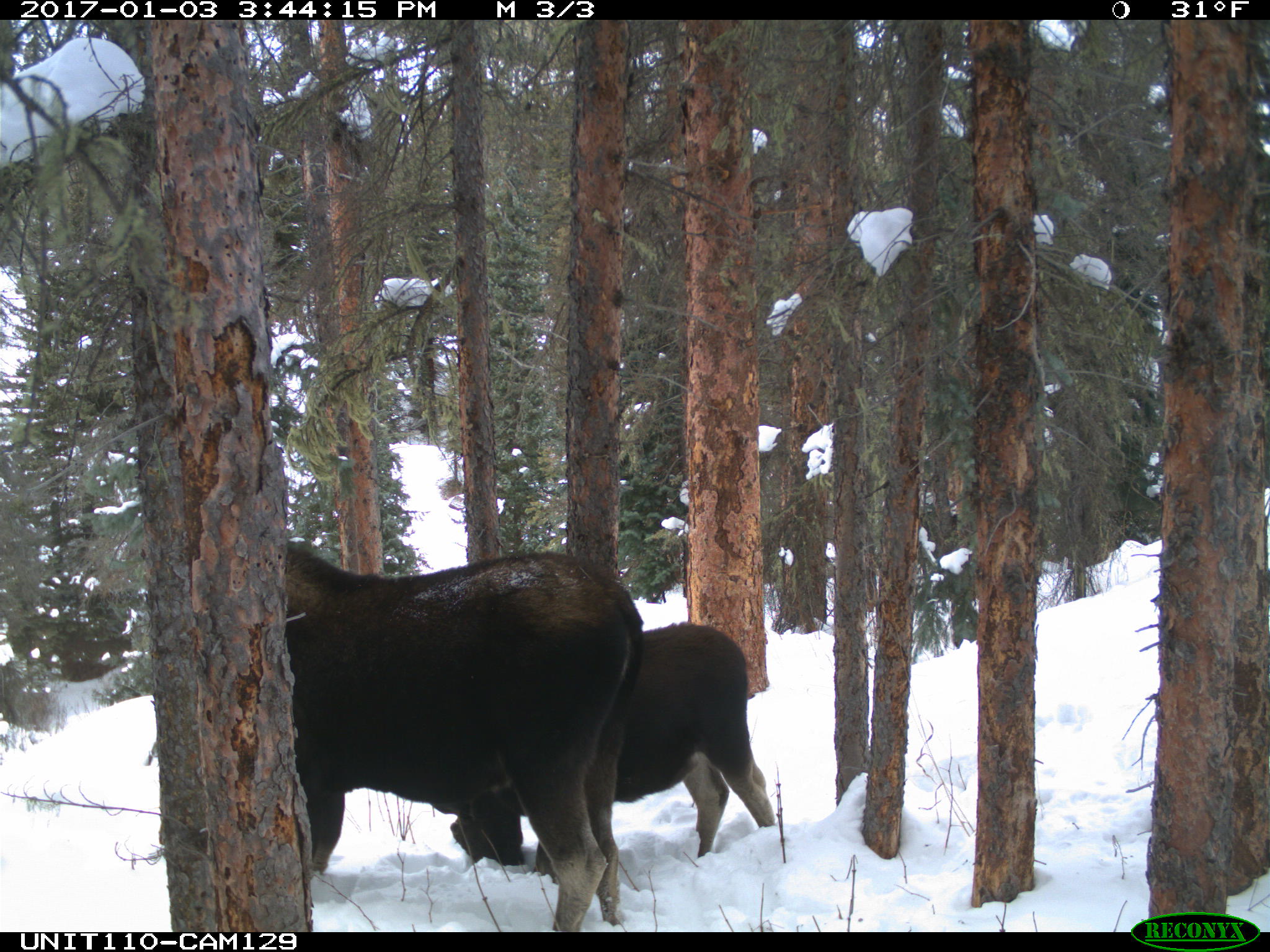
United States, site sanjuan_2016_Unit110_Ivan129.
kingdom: Animalia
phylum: Chordata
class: Mammalia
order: Artiodactyla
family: Cervidae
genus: Alces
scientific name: Alces alces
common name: moose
Alces alces (moose).